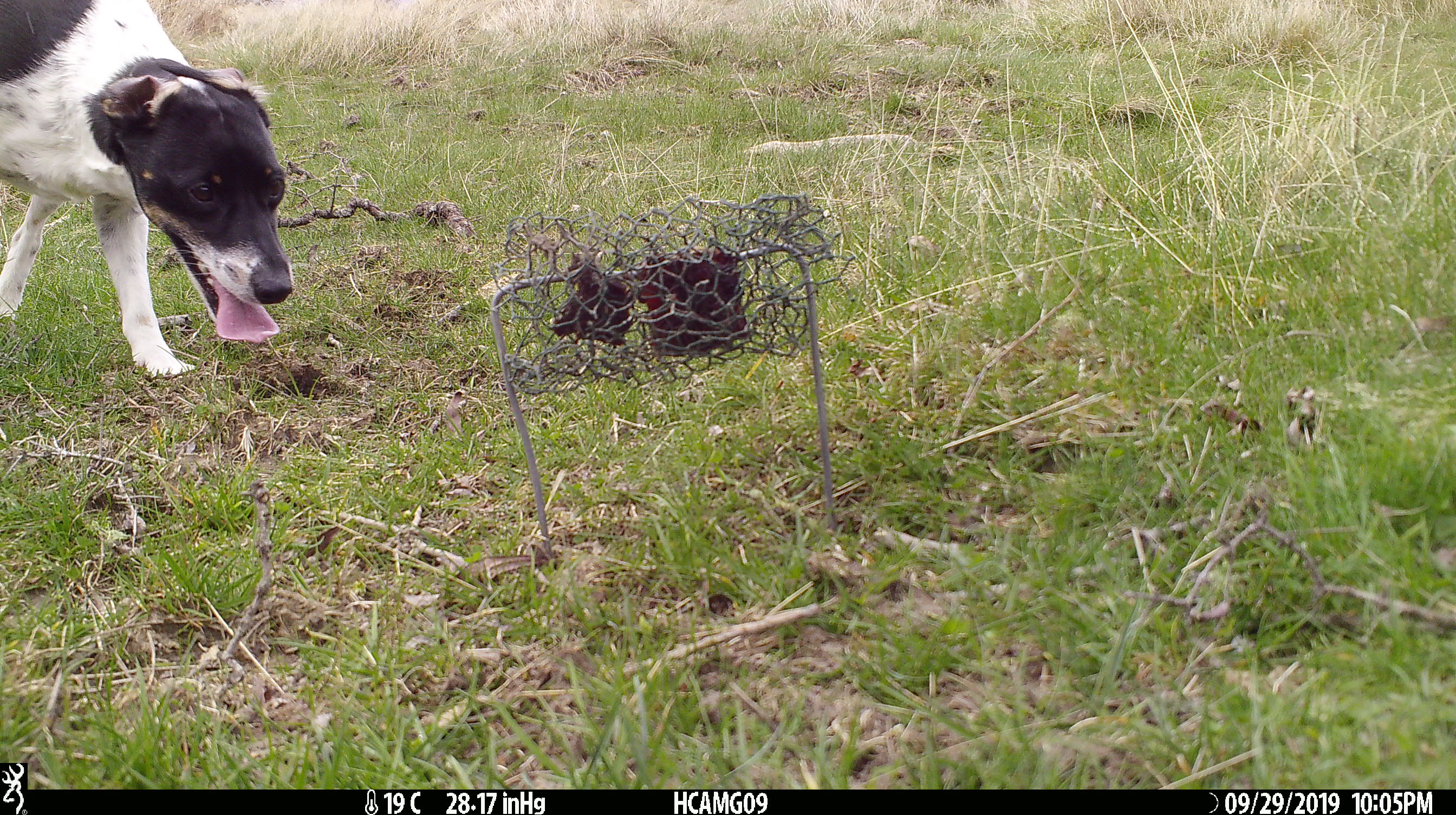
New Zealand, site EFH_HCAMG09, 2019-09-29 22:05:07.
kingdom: Animalia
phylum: Chordata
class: Mammalia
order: Carnivora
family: Canidae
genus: Canis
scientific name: Canis familiaris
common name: domestic dog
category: dog